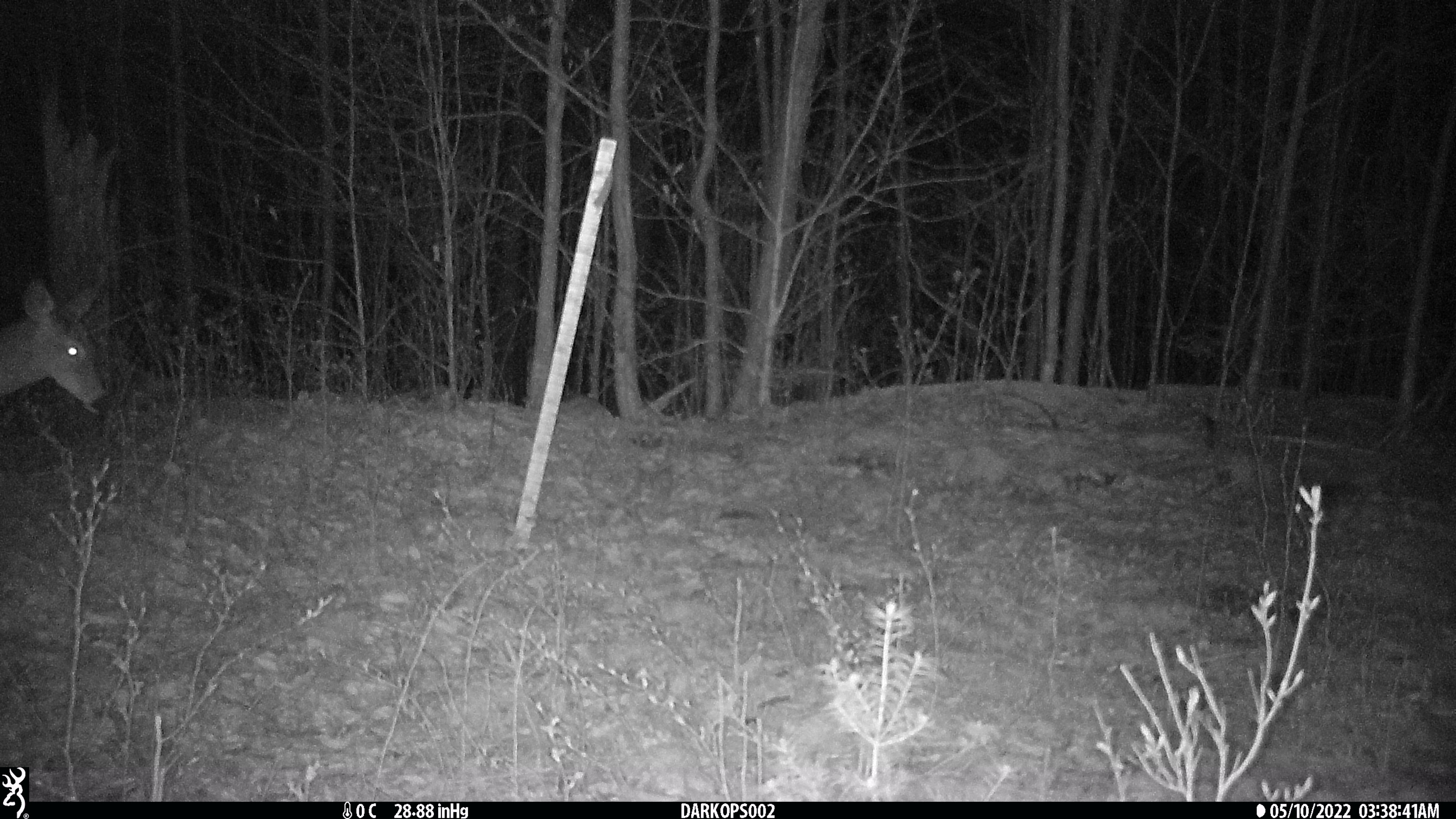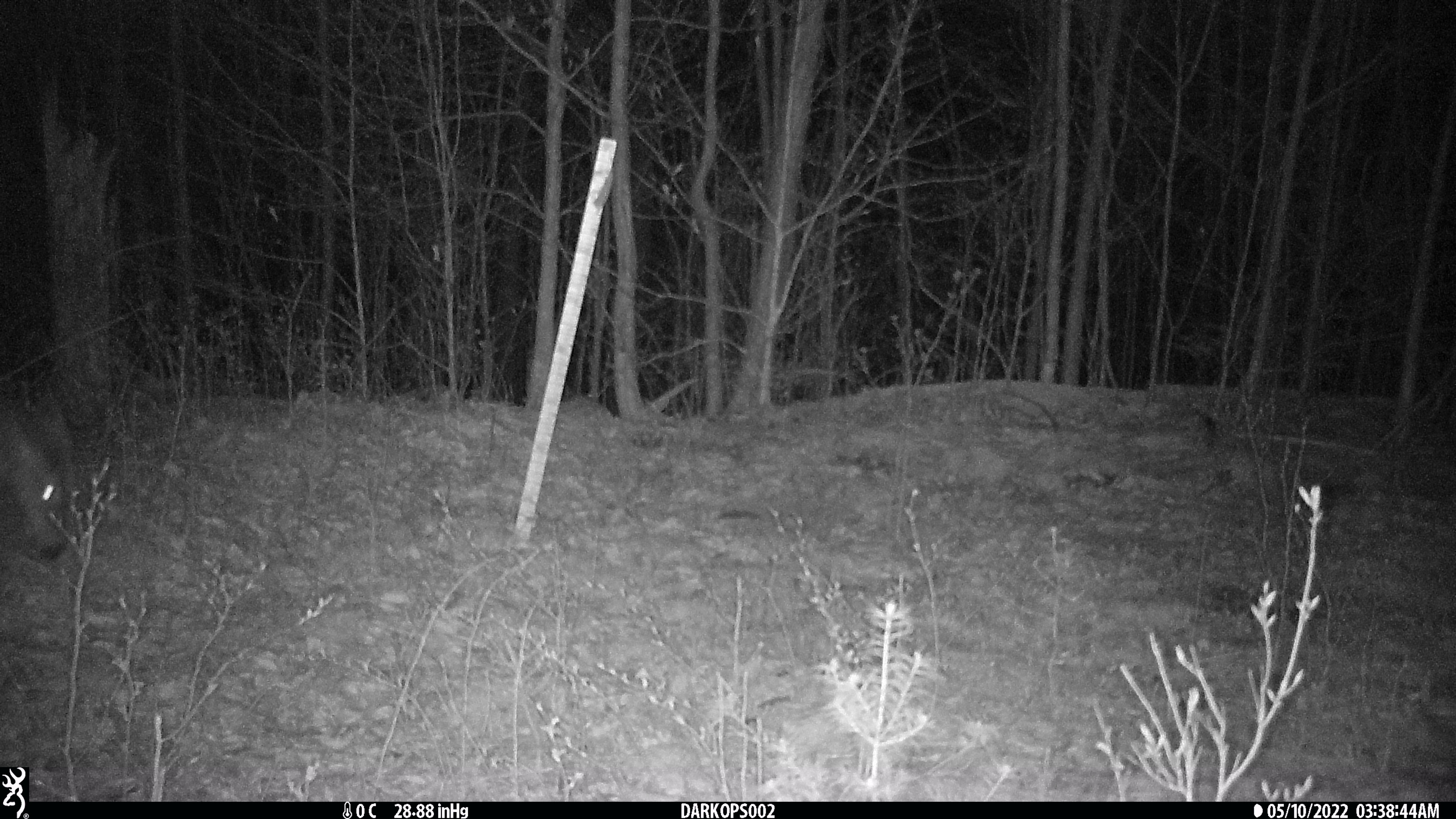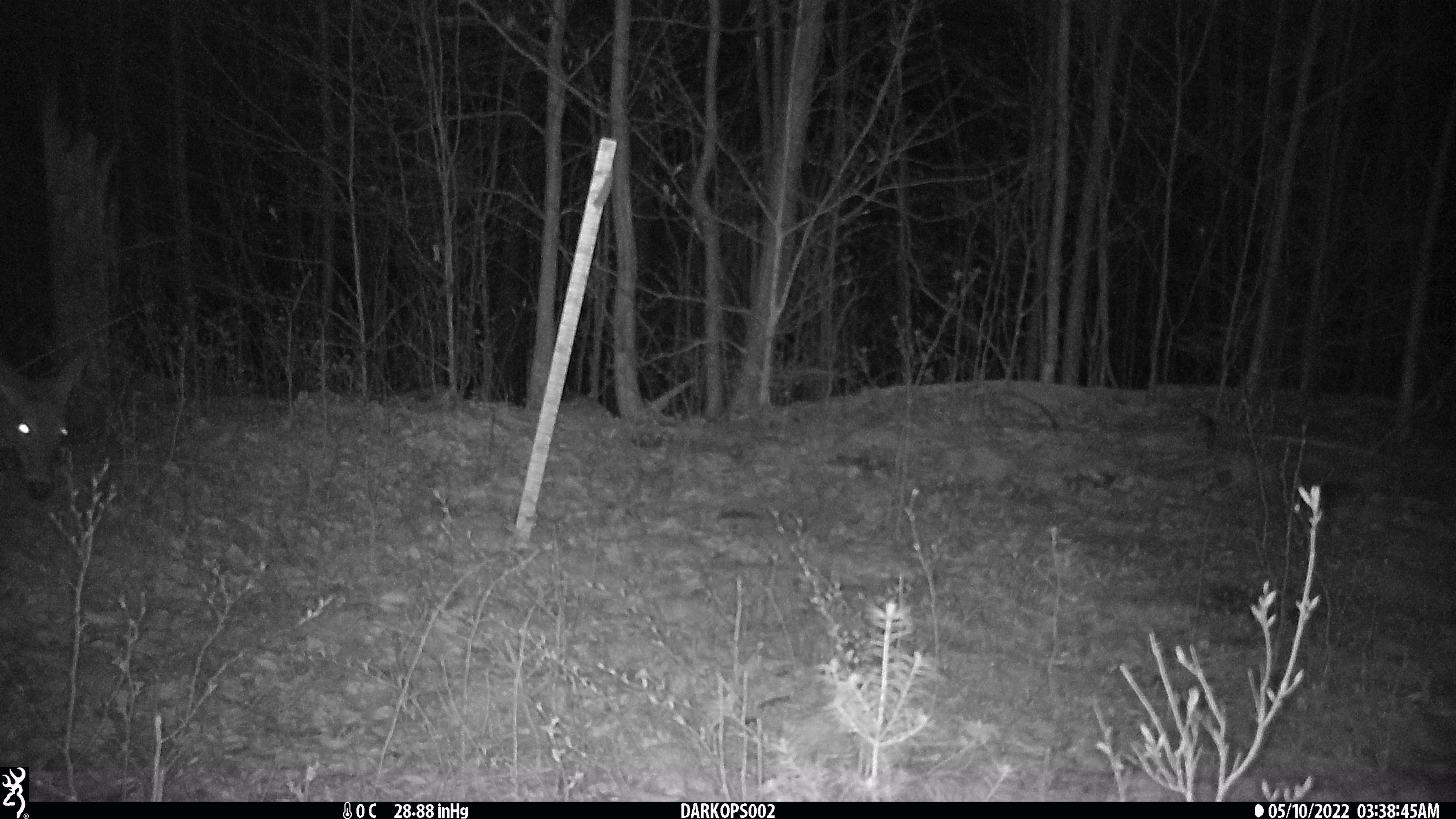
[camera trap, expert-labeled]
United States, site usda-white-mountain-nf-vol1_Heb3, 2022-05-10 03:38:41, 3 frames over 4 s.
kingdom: Animalia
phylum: Chordata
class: Mammalia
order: Artiodactyla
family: Cervidae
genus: Odocoileus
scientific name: Odocoileus virginianus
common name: white-tailed deer